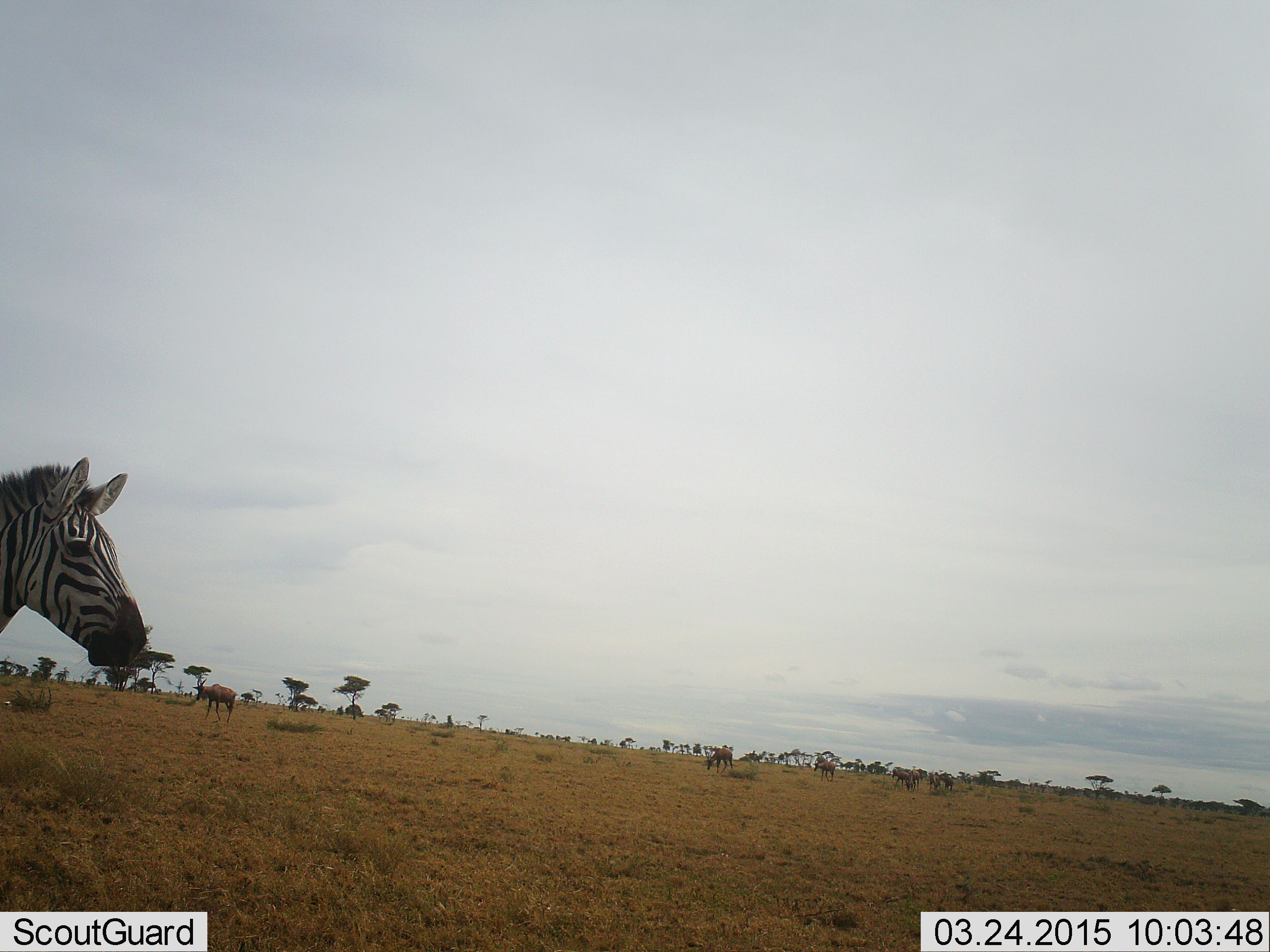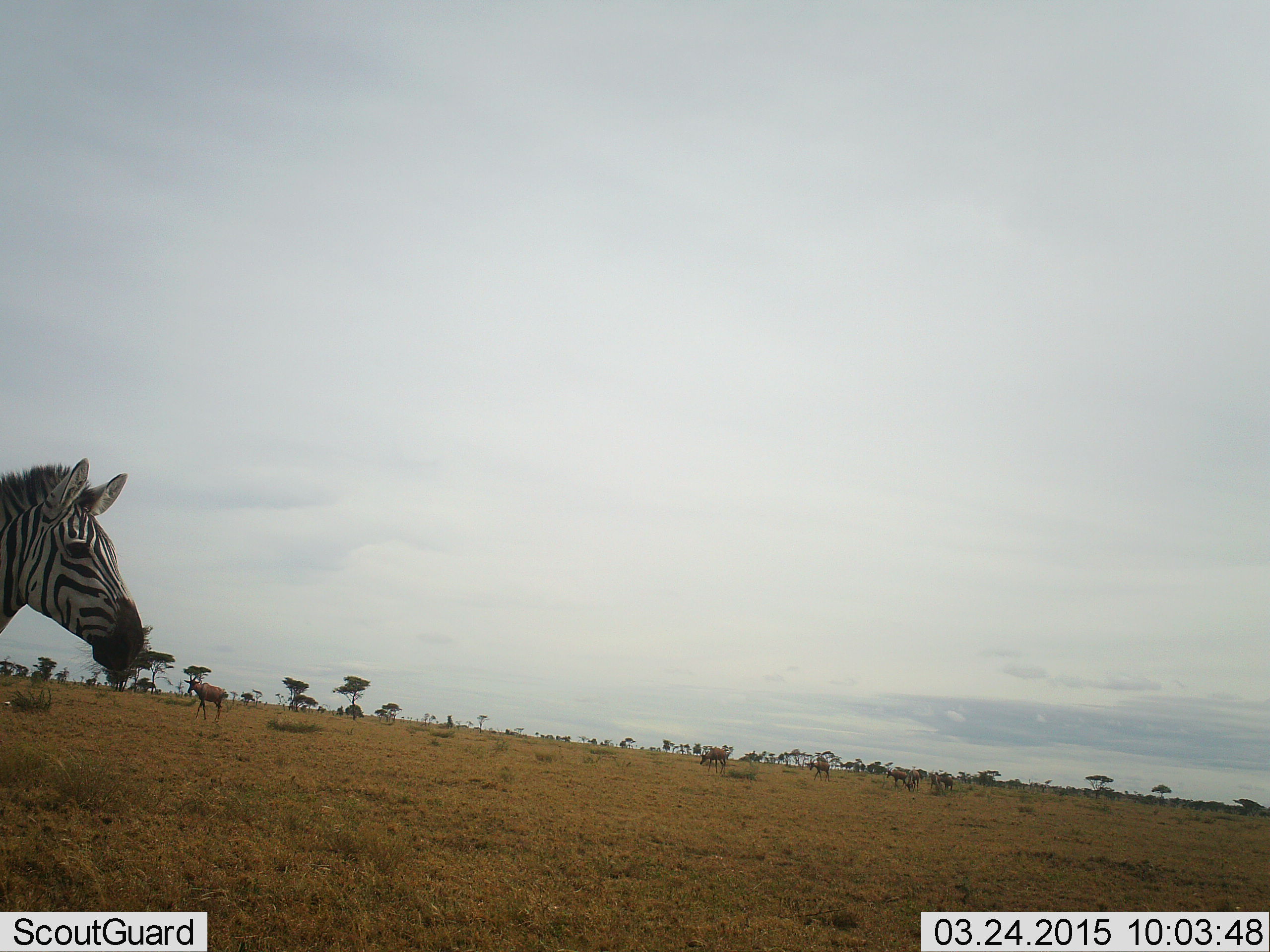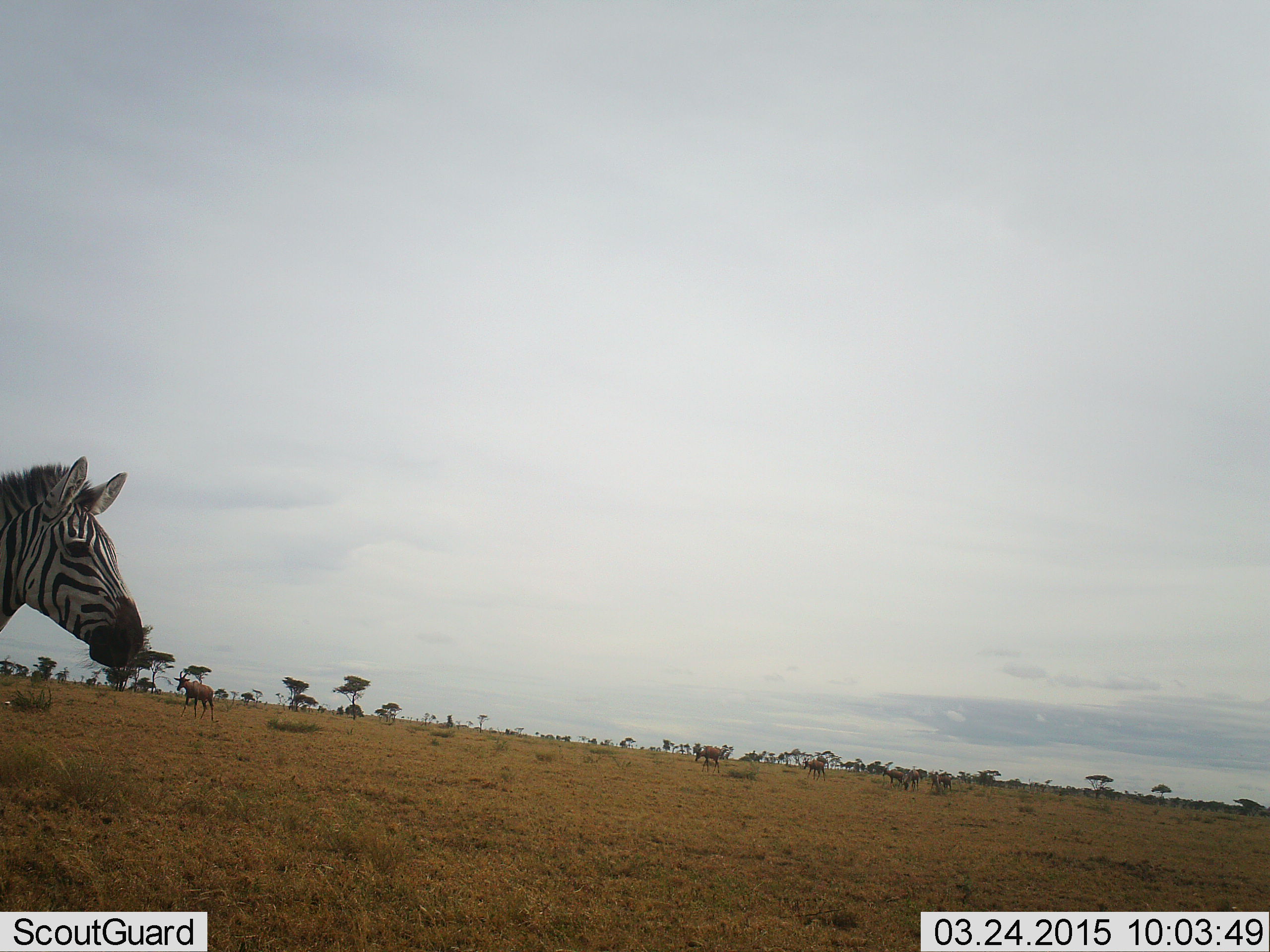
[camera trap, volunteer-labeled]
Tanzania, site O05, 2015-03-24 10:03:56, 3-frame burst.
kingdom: Animalia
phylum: Chordata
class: Mammalia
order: Artiodactyla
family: Bovidae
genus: Alcelaphus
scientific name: Alcelaphus buselaphus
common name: hartebeest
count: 5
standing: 22%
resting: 0%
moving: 100%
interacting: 0%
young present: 0%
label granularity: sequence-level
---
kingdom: Animalia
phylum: Chordata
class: Mammalia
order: Perissodactyla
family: Equidae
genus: Equus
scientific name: Equus quagga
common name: plains zebra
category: zebra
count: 1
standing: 74%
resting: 0%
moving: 17%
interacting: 0%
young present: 0%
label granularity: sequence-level